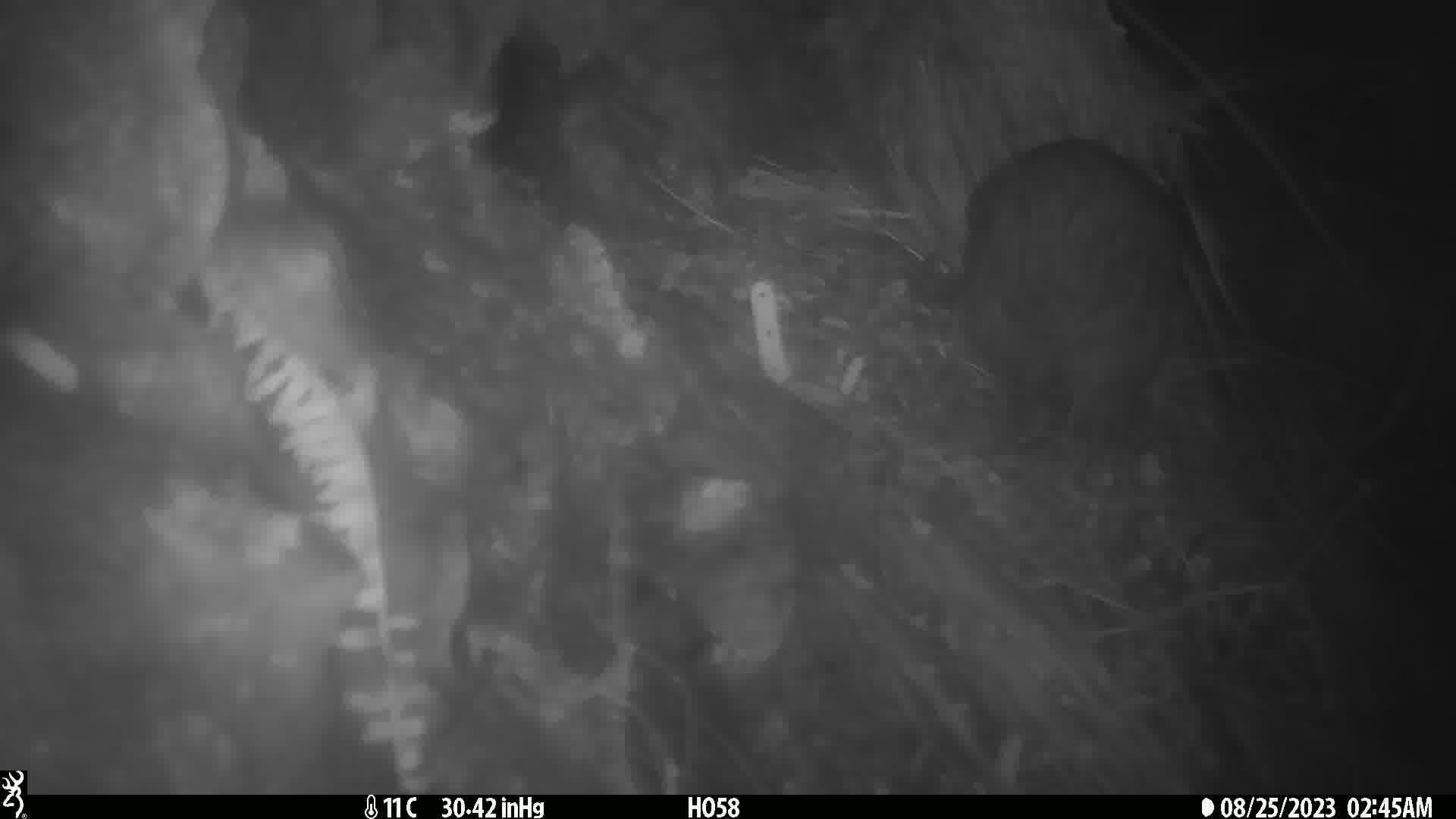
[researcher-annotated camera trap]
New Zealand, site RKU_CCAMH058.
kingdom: Animalia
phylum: Chordata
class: Aves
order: Apterygiformes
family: Apterygidae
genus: Apteryx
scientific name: Apteryx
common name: kiwi